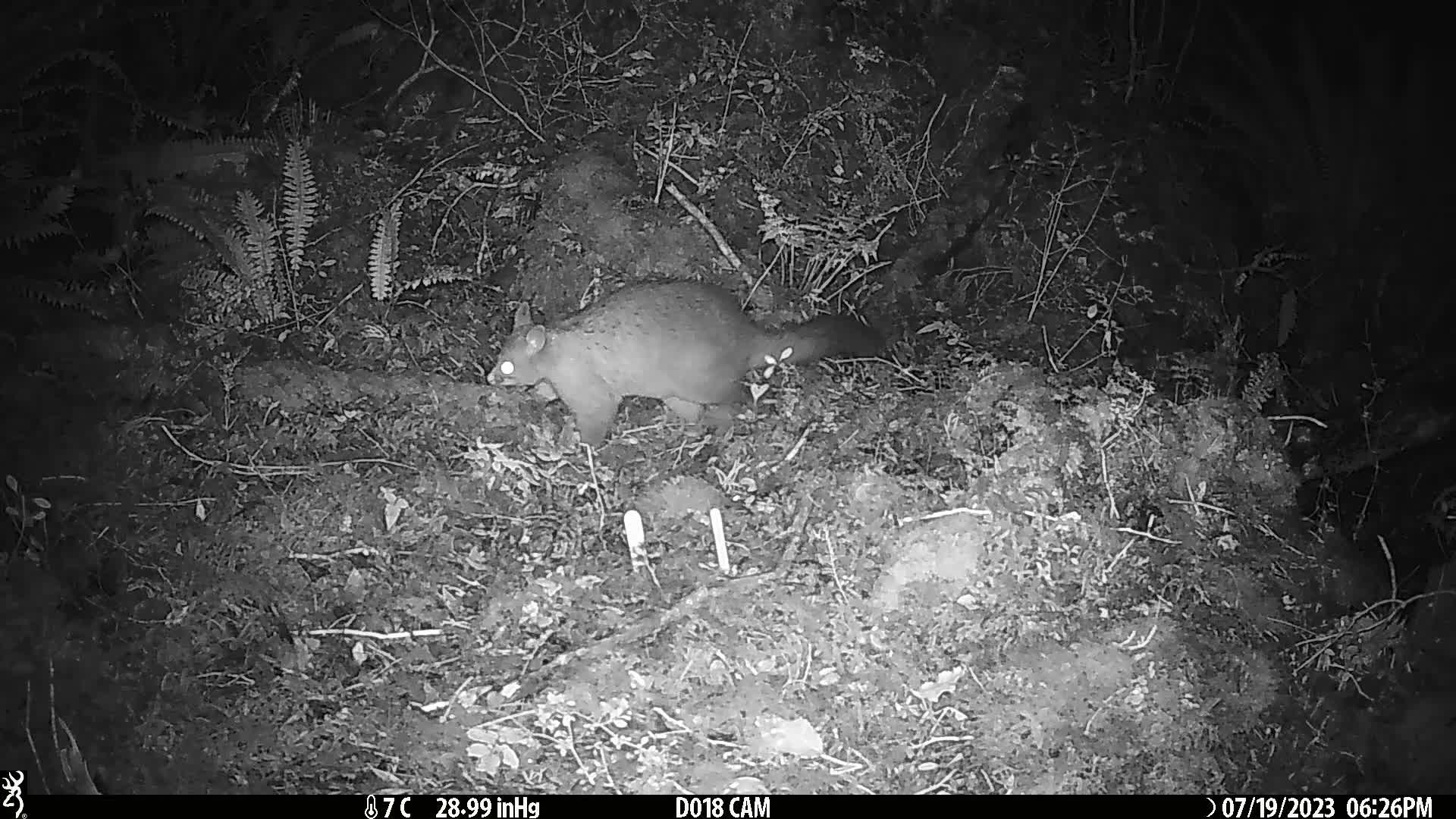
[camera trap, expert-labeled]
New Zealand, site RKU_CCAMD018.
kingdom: Animalia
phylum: Chordata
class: Mammalia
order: Diprotodontia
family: Phalangeridae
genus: Trichosurus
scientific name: Trichosurus vulpecula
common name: common brushtail possum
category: possum